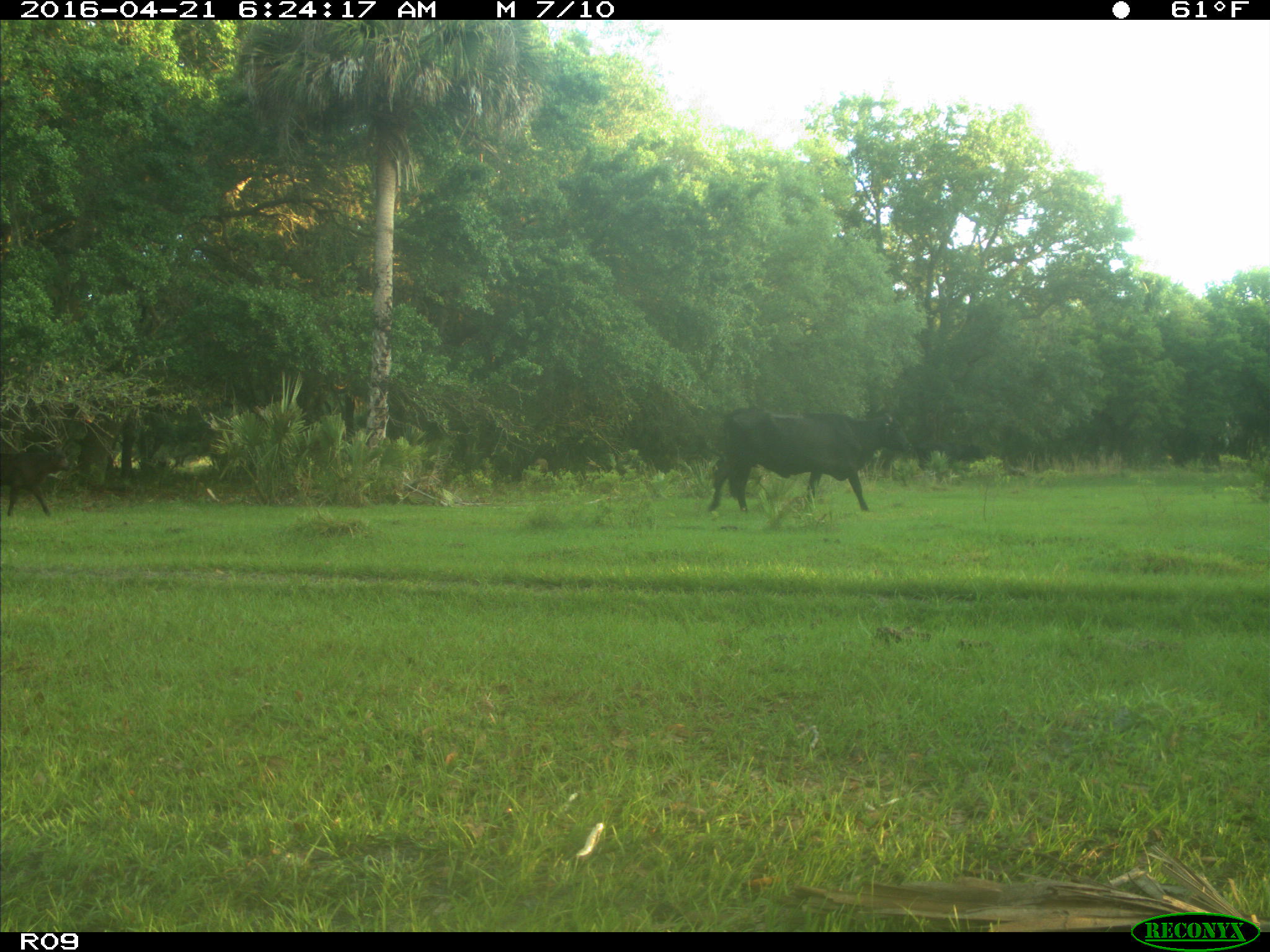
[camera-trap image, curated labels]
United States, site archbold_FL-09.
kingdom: Animalia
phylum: Chordata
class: Mammalia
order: Artiodactyla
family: Bovidae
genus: Bos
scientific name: Bos taurus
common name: domestic cow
Bos taurus (domestic cow).